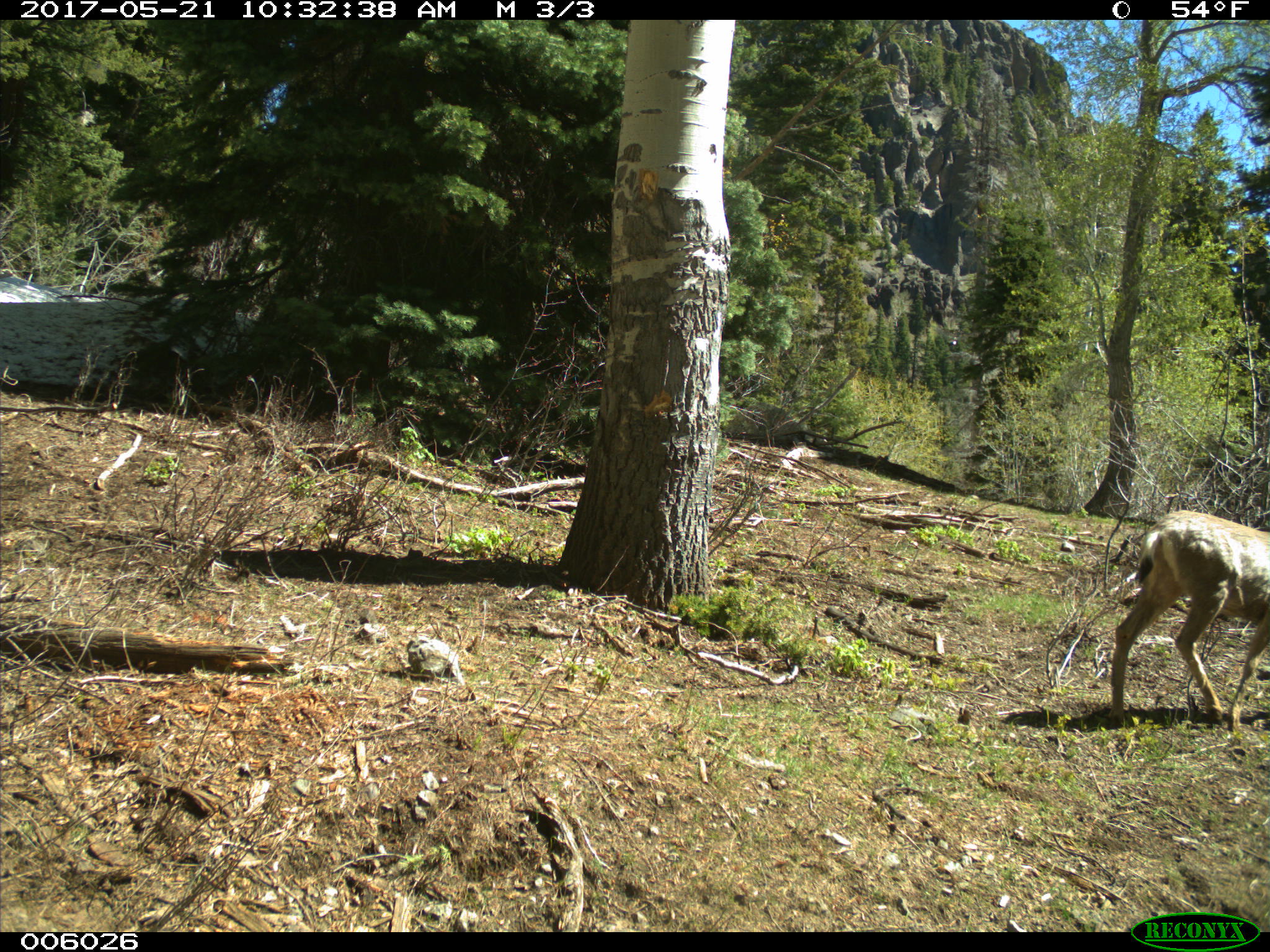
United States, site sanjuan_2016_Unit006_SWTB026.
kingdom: Animalia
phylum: Chordata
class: Mammalia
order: Artiodactyla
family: Cervidae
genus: Odocoileus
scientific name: Odocoileus hemionus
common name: mule deer